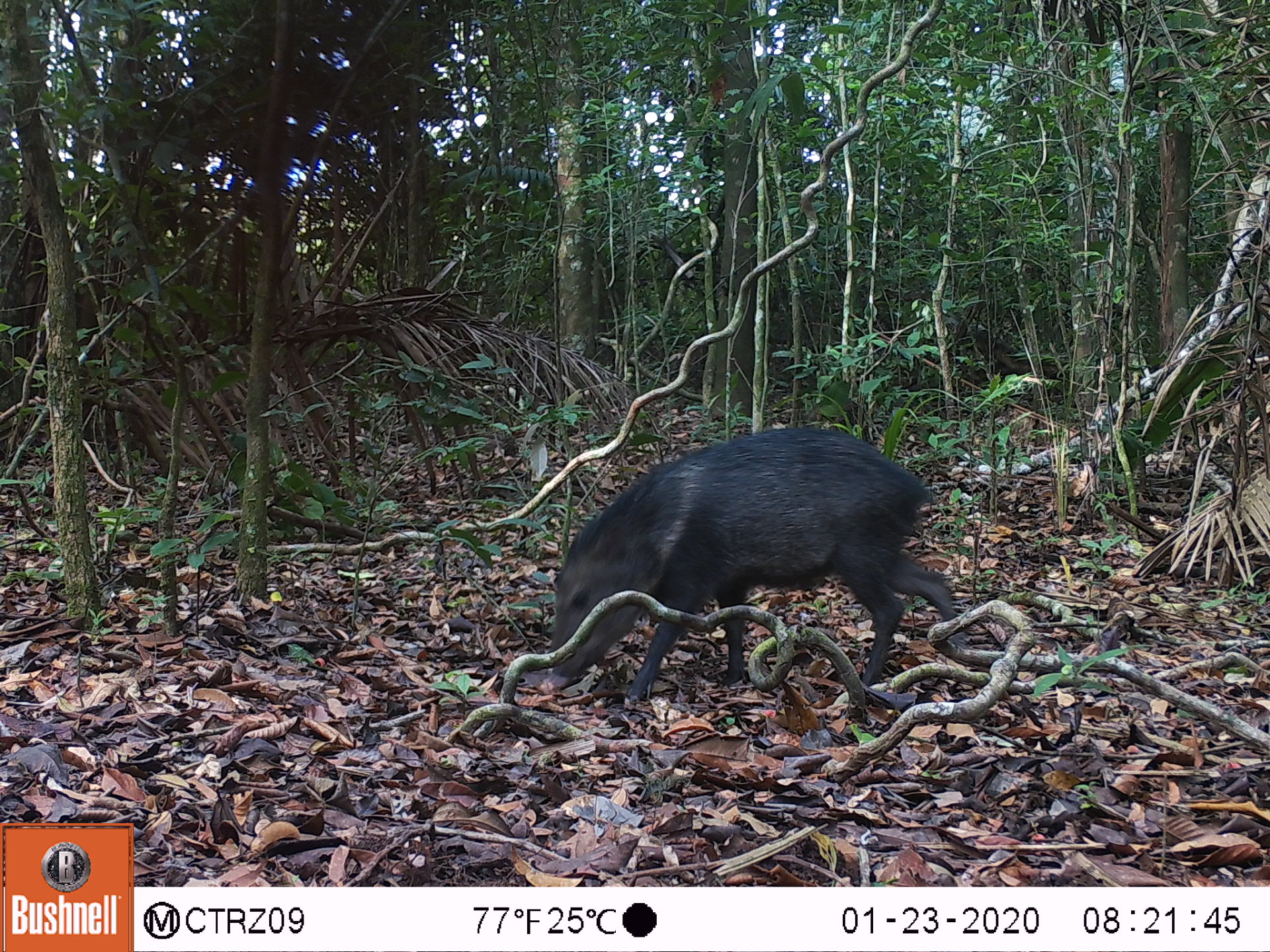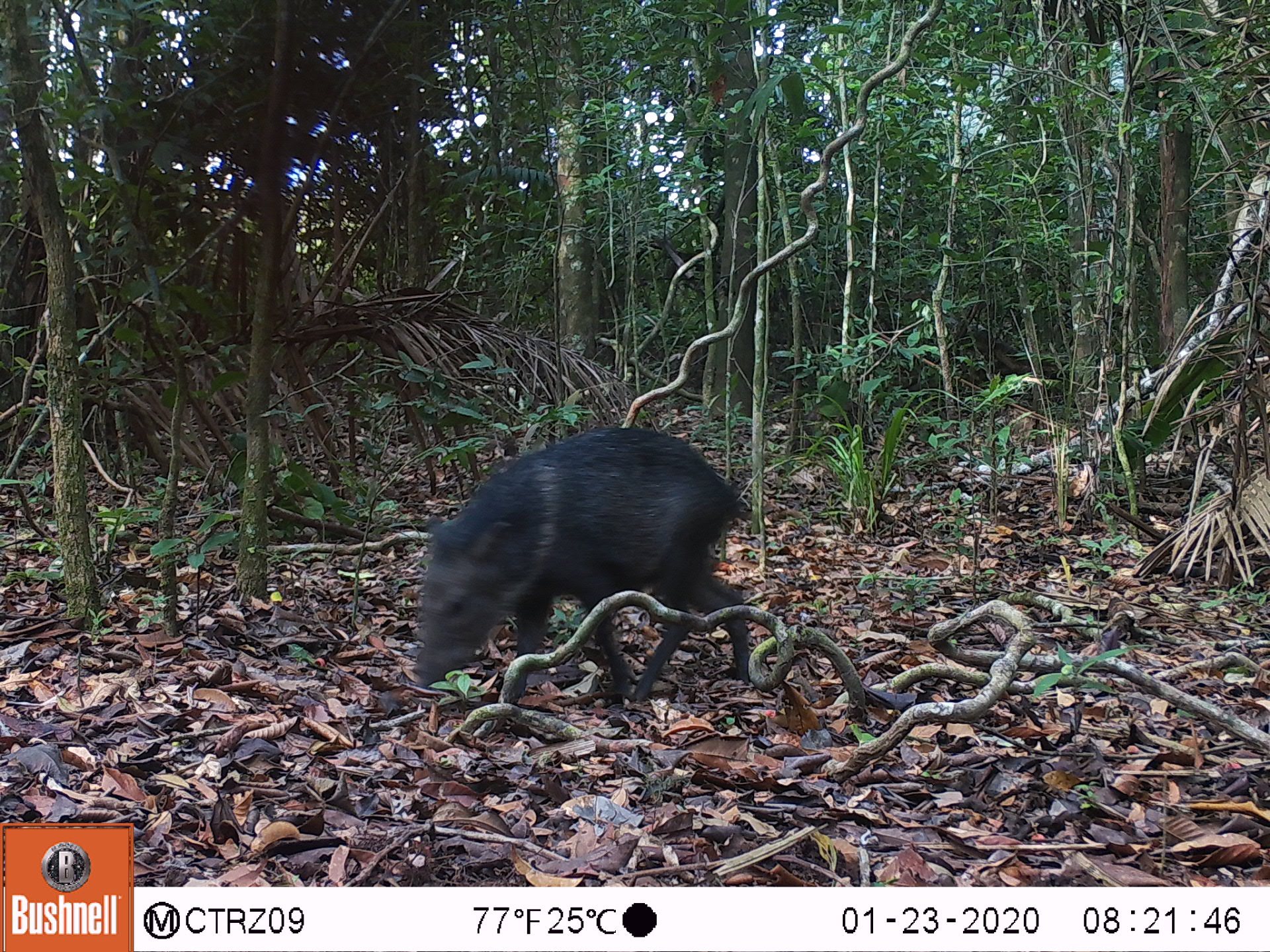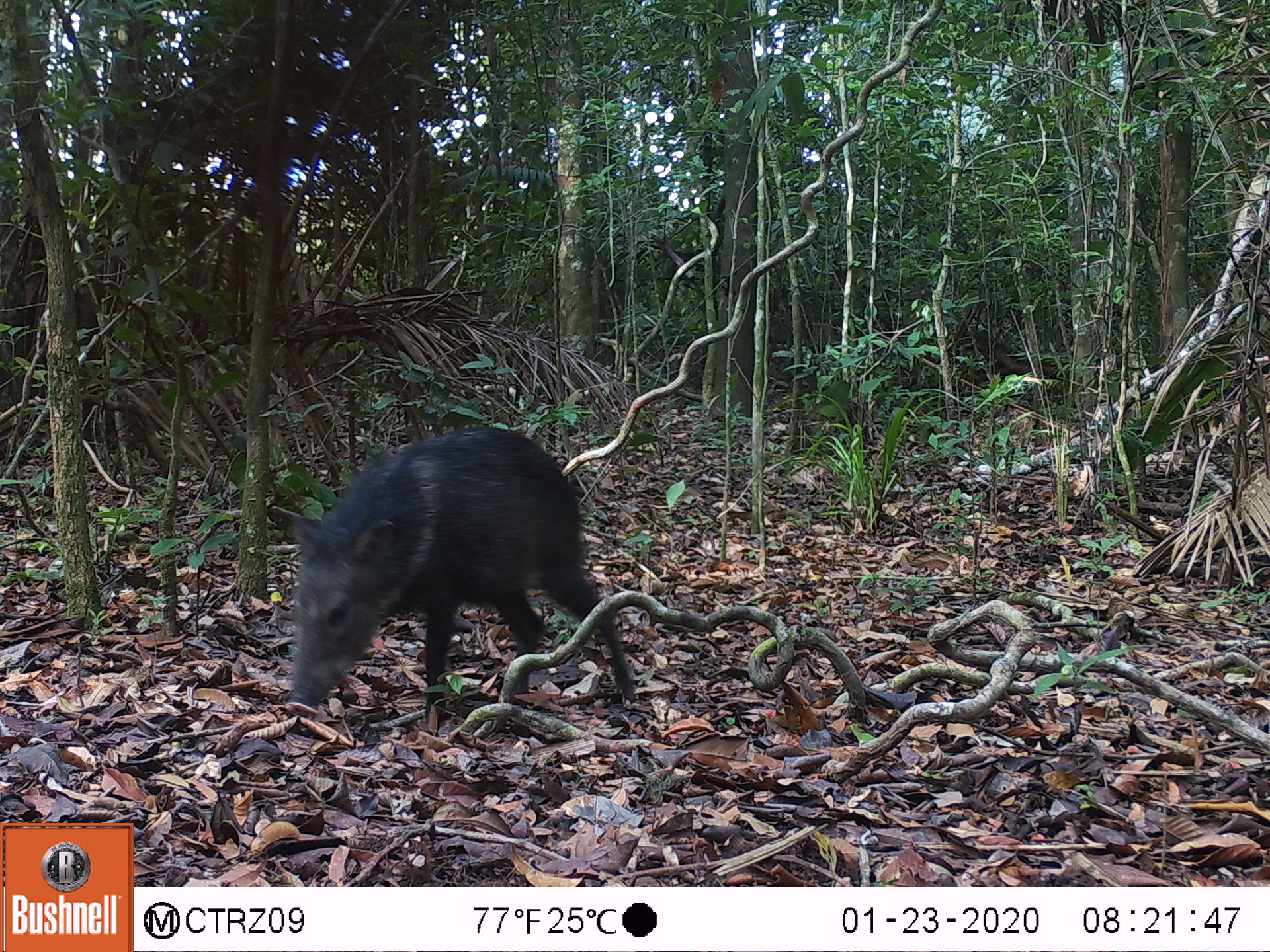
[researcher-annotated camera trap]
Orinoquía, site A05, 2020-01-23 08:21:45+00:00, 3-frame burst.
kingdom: Animalia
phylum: Chordata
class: Mammalia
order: Artiodactyla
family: Tayassuidae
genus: Pecari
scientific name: Pecari tajacu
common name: collared peccary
Collared peccary (Pecari tajacu).